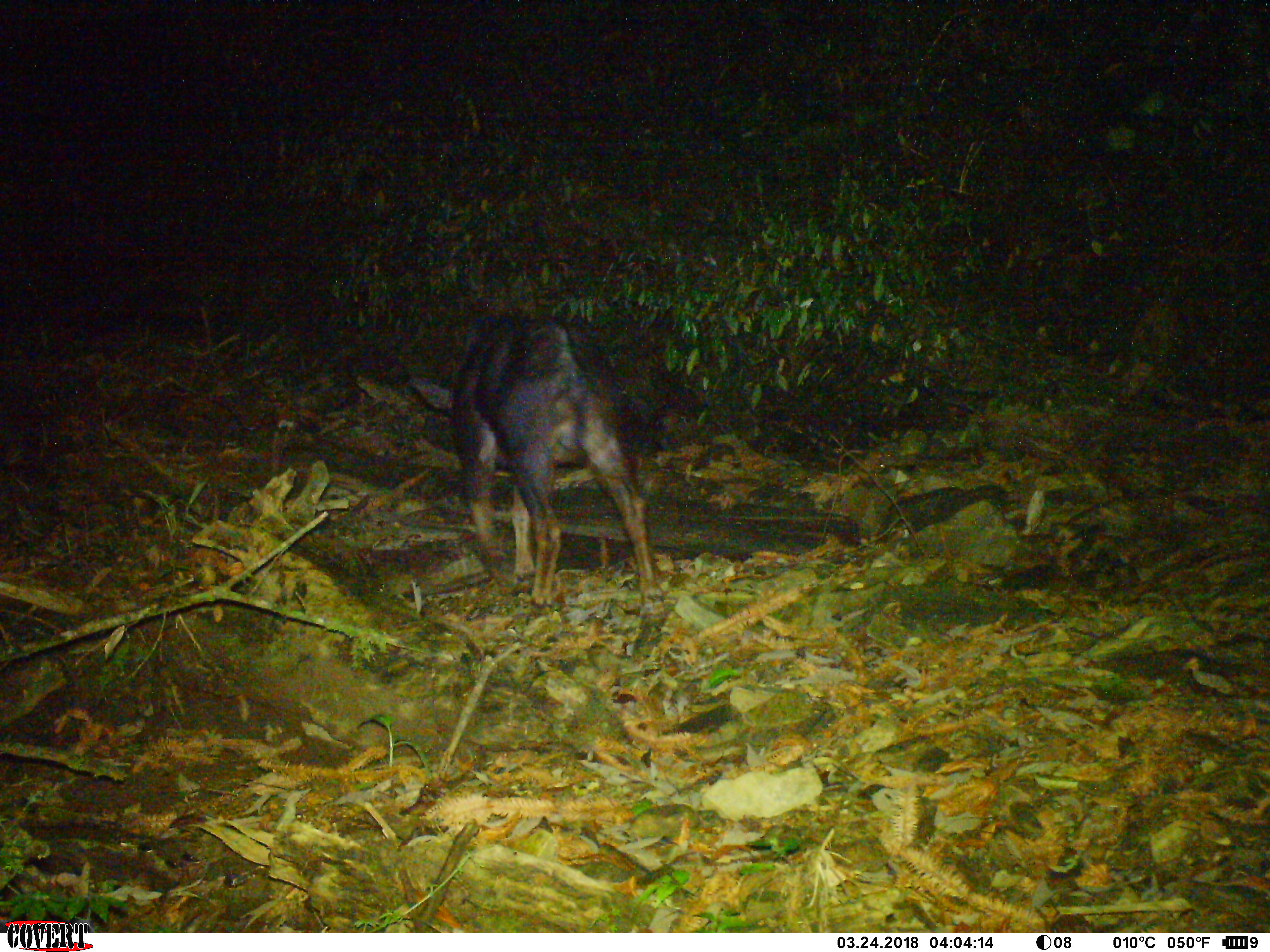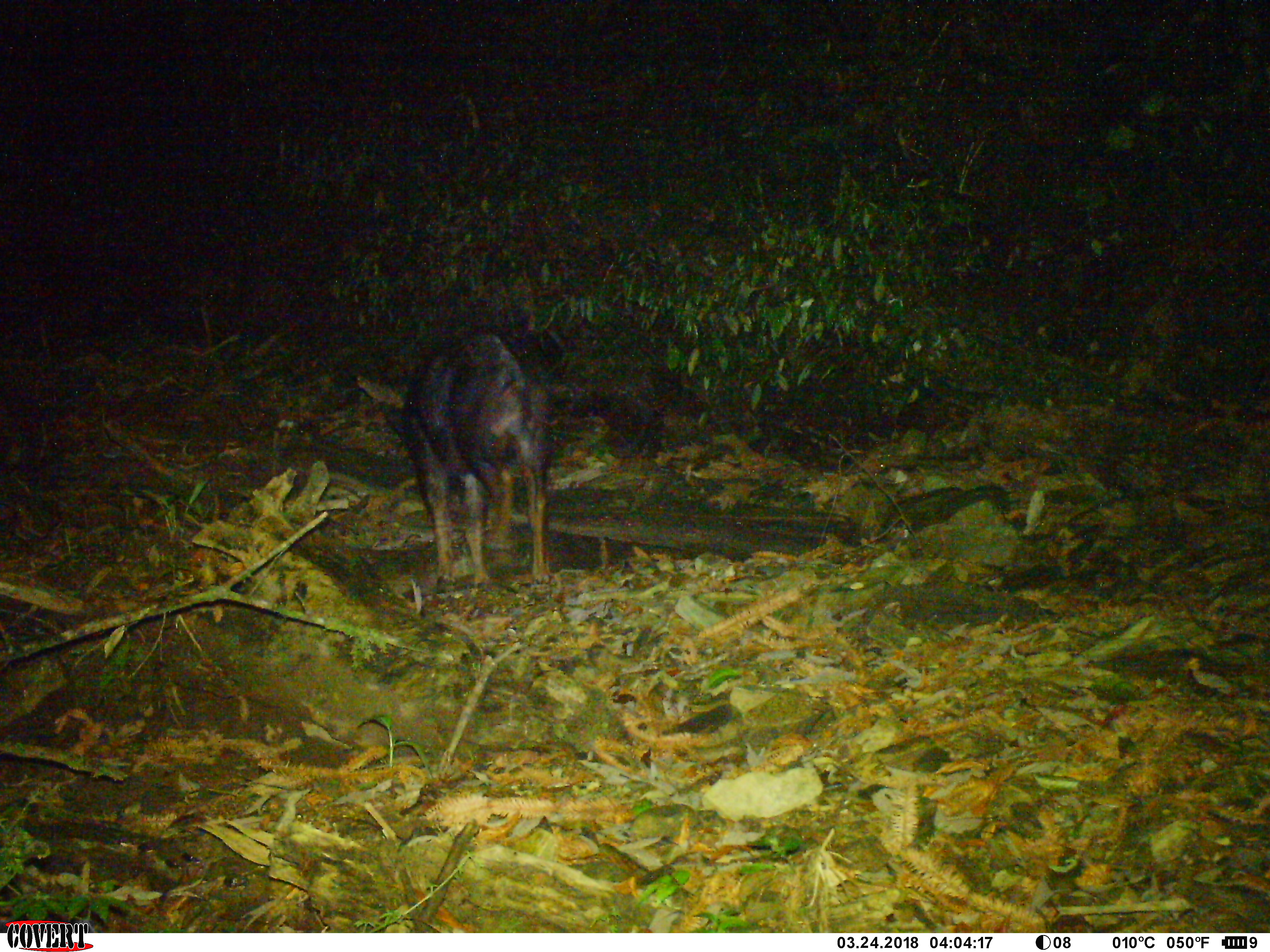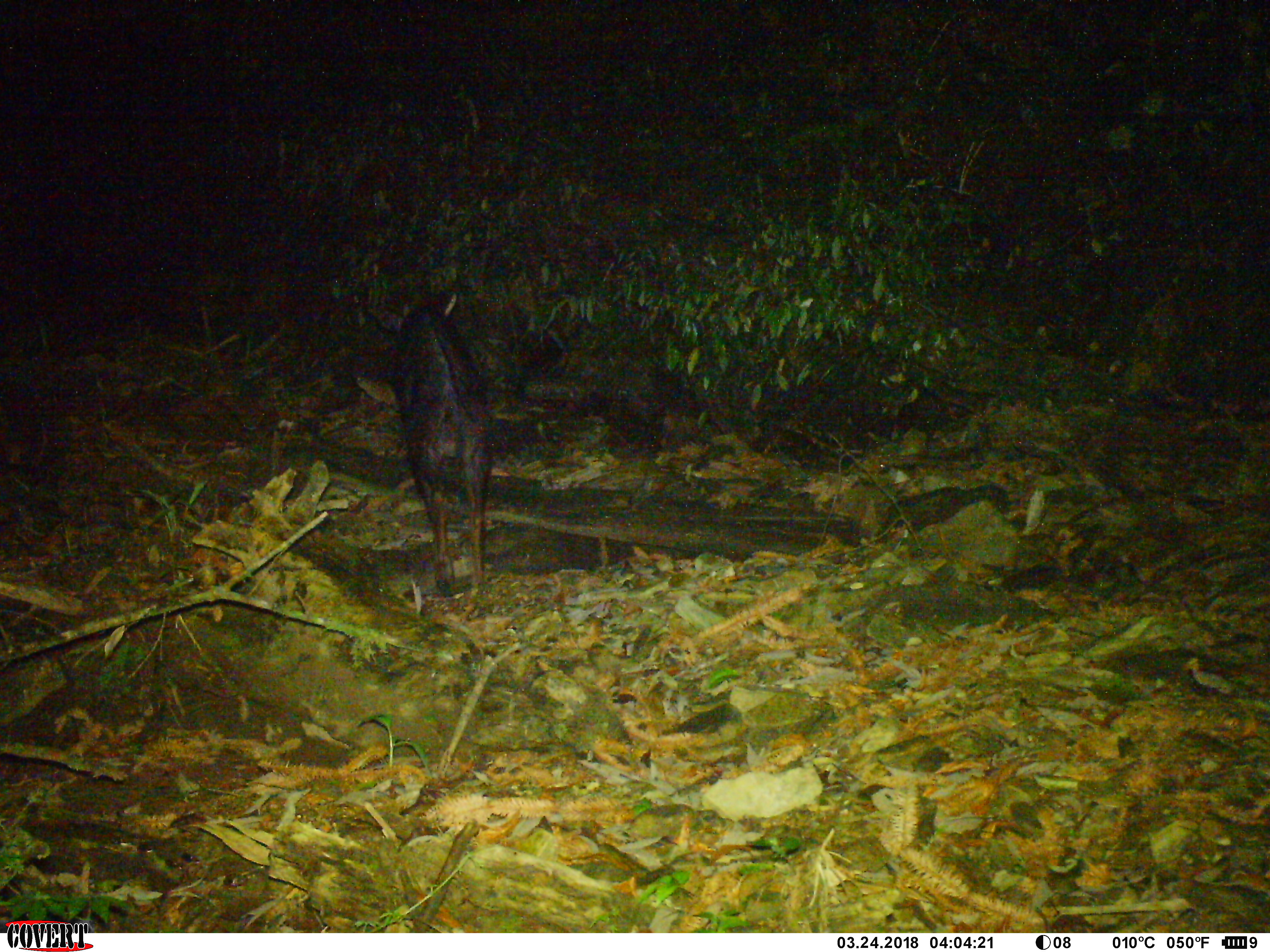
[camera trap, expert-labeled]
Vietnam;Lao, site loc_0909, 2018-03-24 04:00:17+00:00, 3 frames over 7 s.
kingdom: Animalia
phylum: Chordata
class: Mammalia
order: Artiodactyla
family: Bovidae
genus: Capricornis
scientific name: Capricornis sumatraensis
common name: chinese serow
Chinese serow (Capricornis sumatraensis). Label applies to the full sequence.